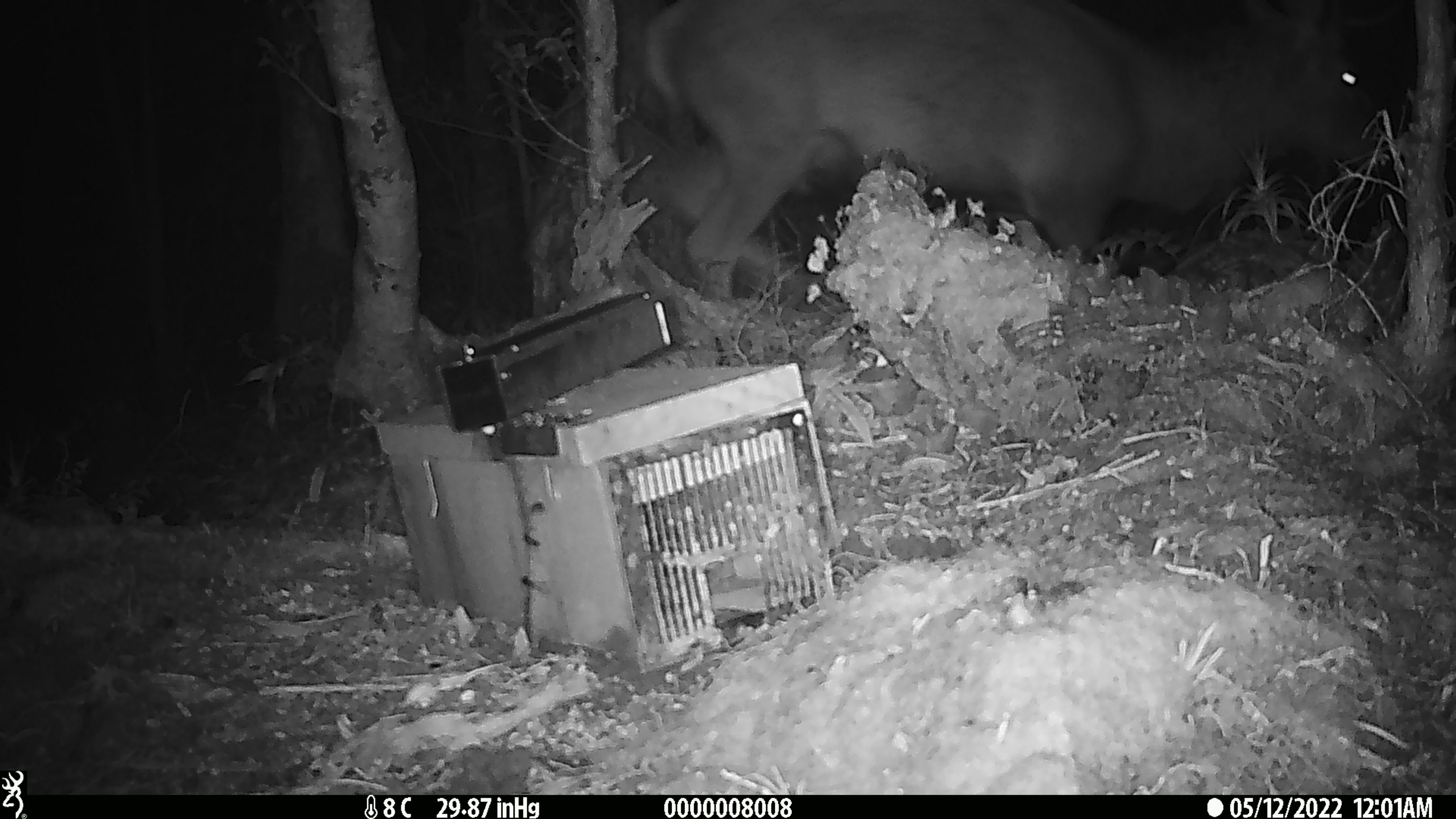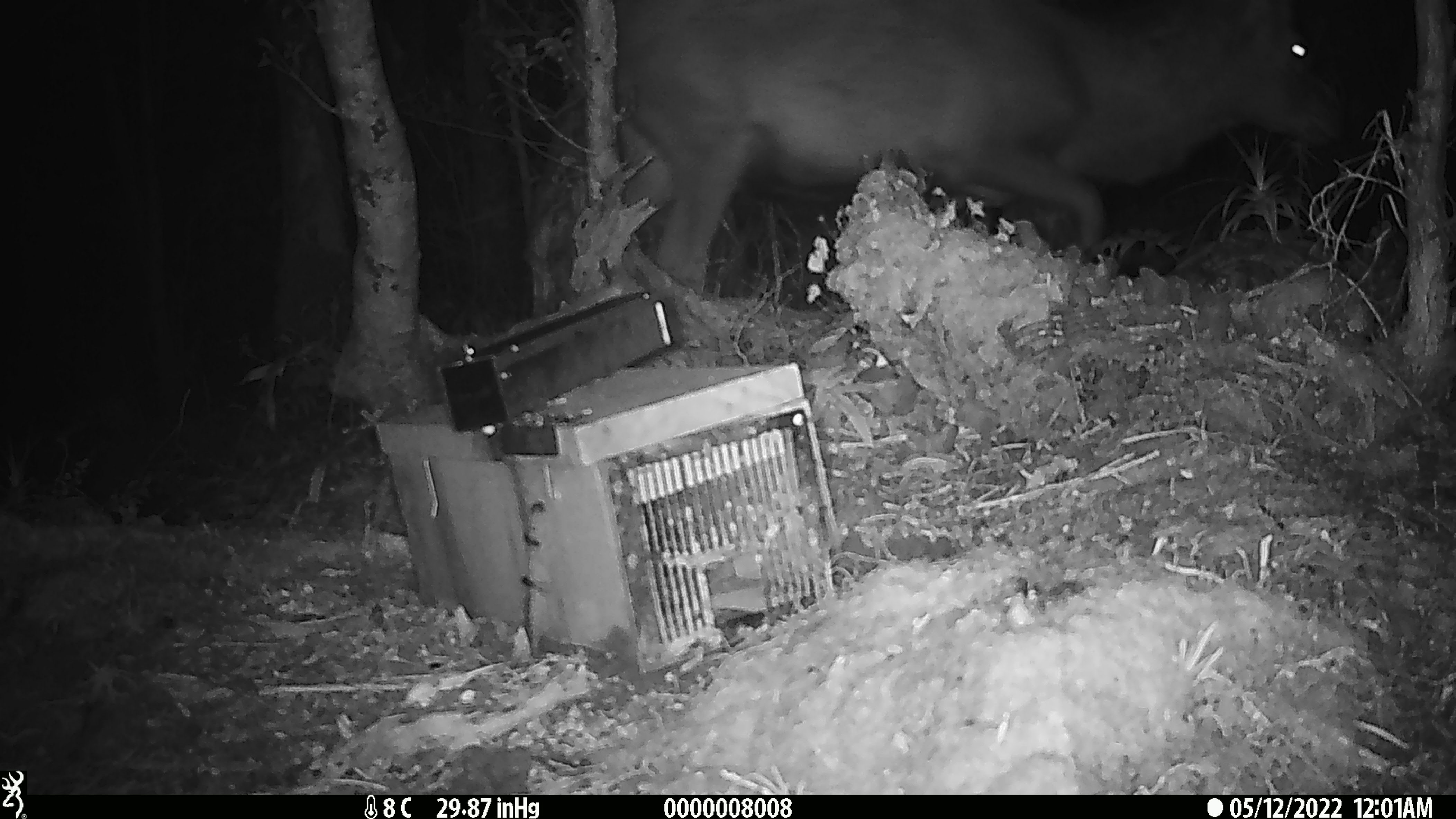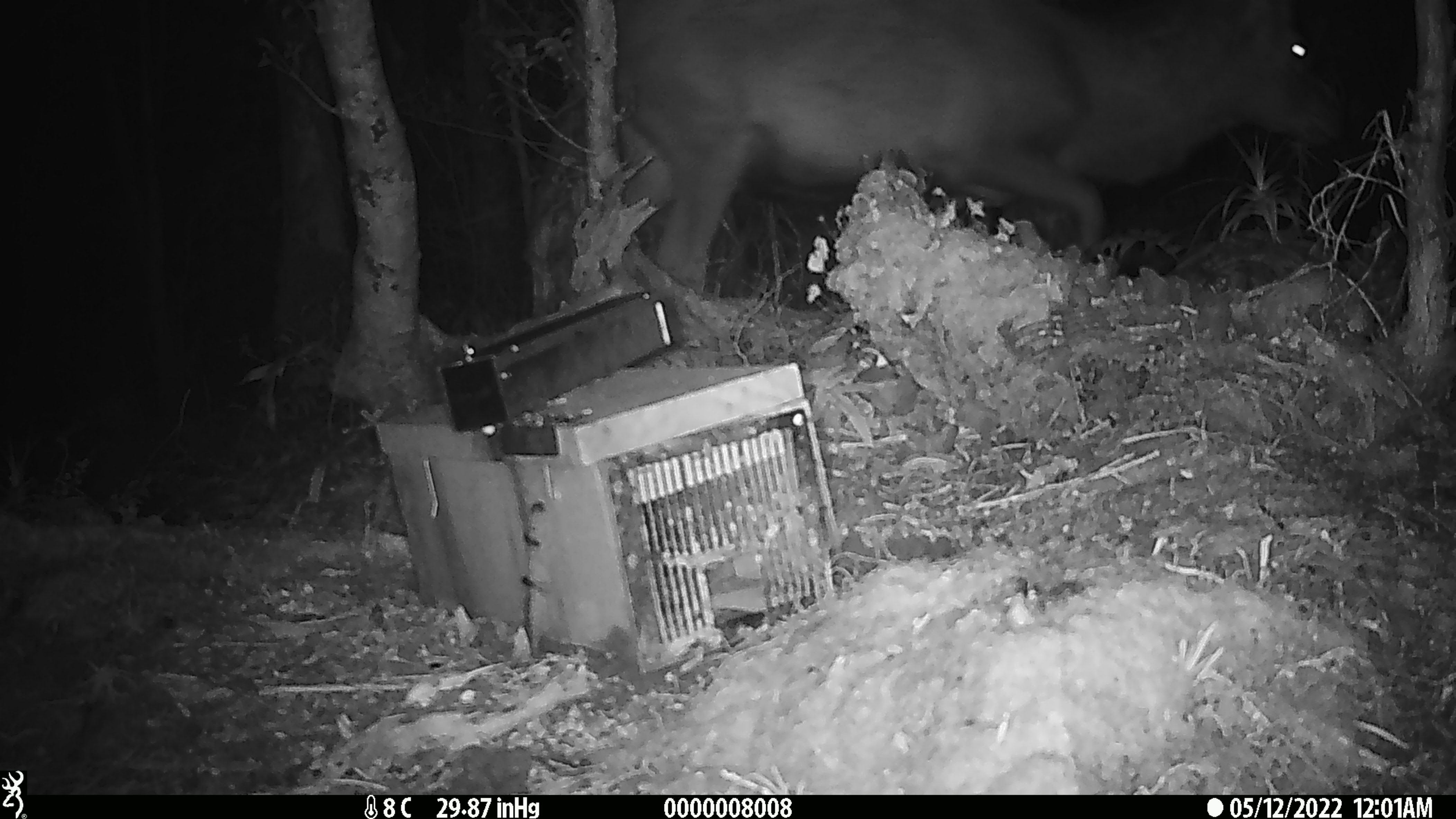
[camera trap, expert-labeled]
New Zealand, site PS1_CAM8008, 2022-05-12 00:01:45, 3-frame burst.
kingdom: Animalia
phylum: Chordata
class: Mammalia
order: Artiodactyla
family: Cervidae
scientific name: Cervidae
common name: deer